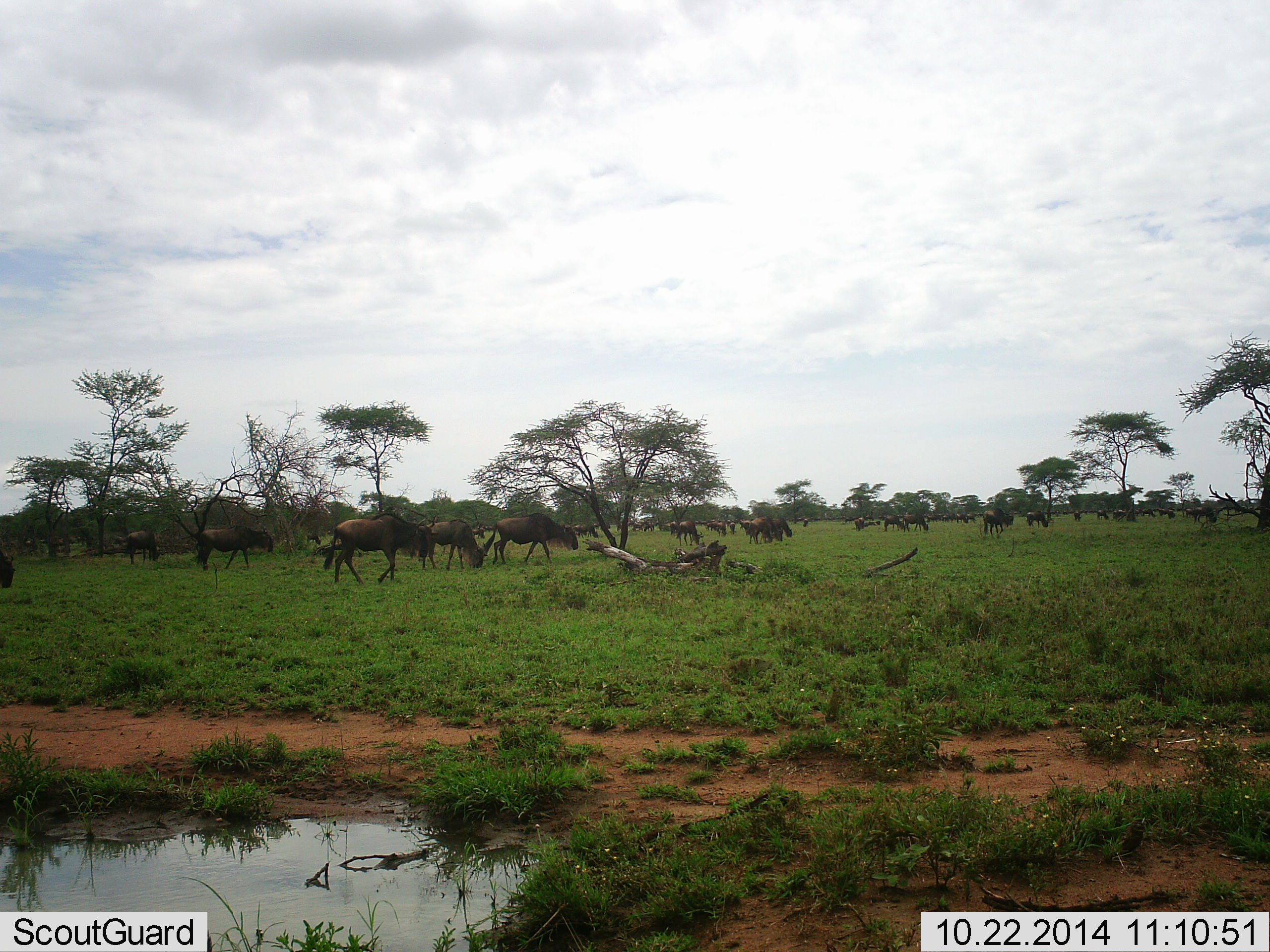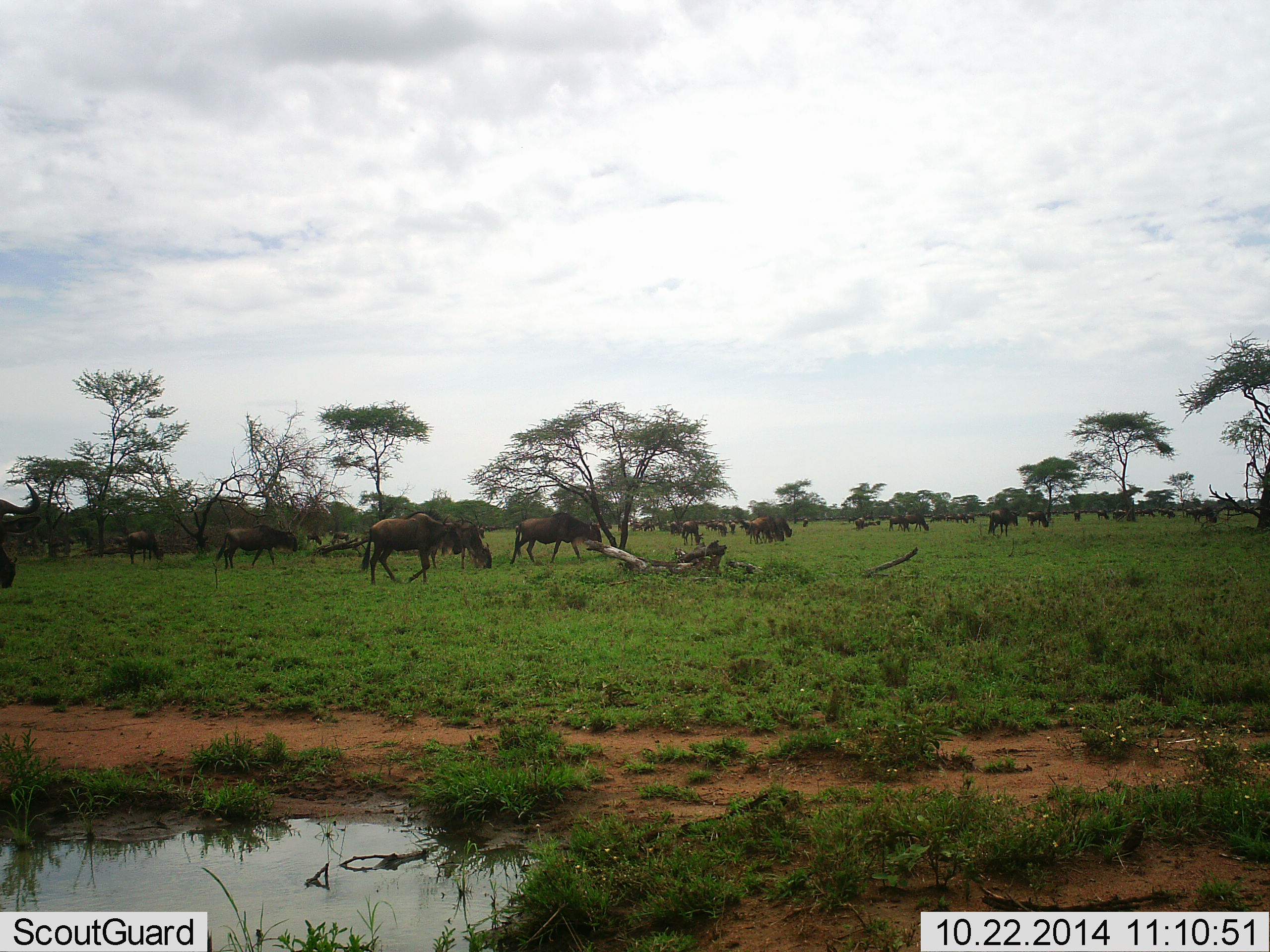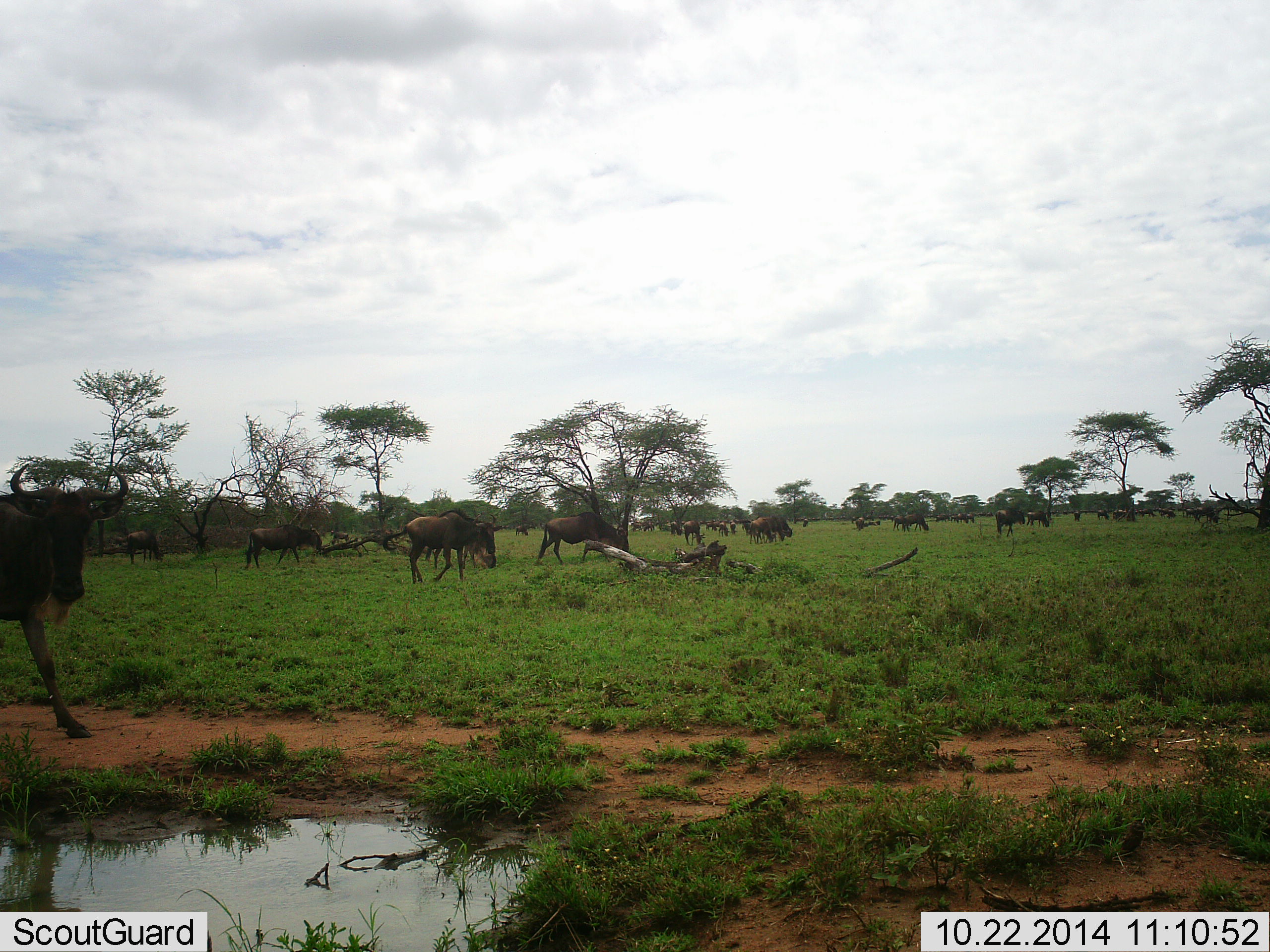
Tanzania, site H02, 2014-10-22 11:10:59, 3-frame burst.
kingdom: Animalia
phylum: Chordata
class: Mammalia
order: Artiodactyla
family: Bovidae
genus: Connochaetes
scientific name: Connochaetes taurinus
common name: blue wildebeest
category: wildebeest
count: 11-50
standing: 60%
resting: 10%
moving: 100%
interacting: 0%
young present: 0%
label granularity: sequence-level